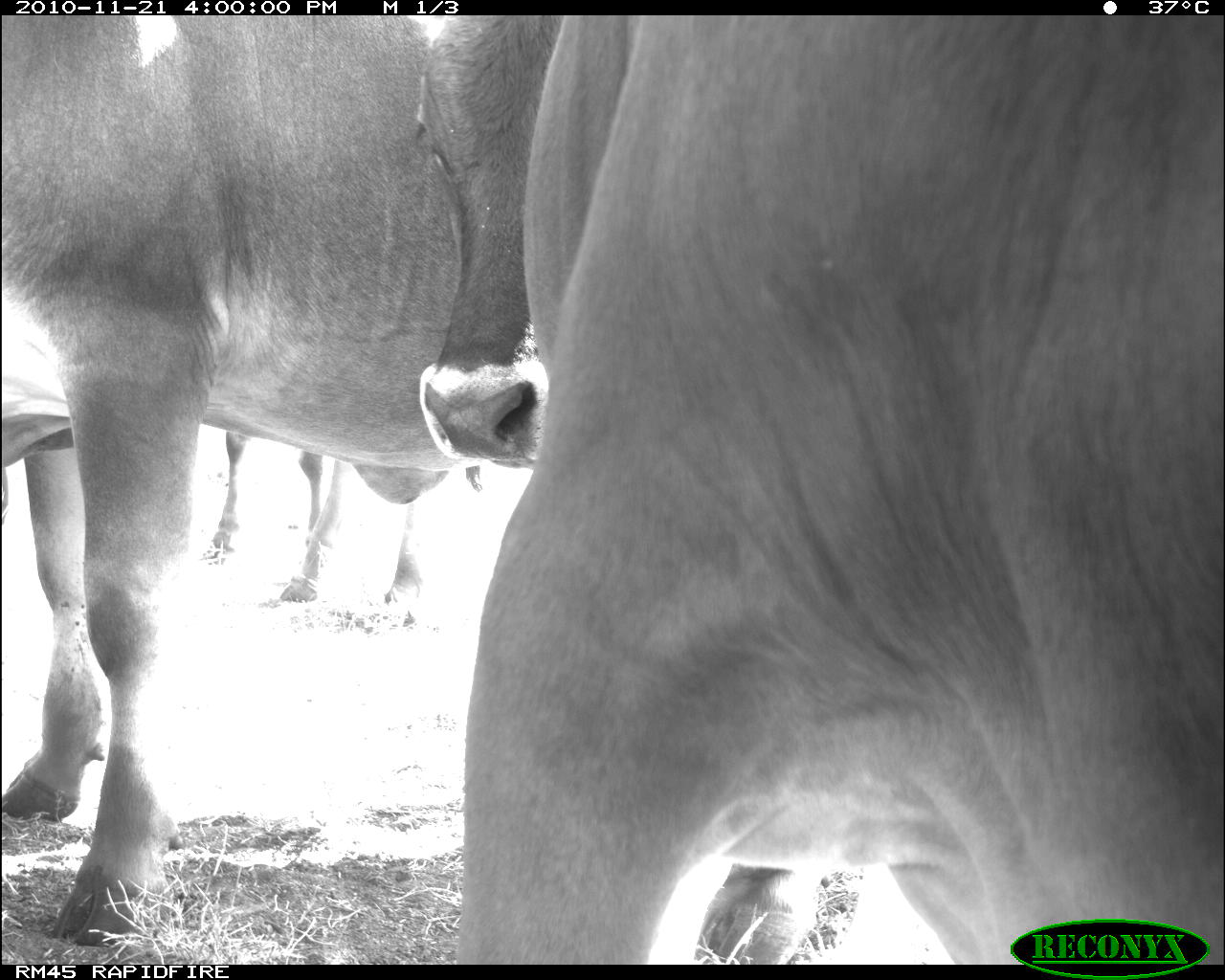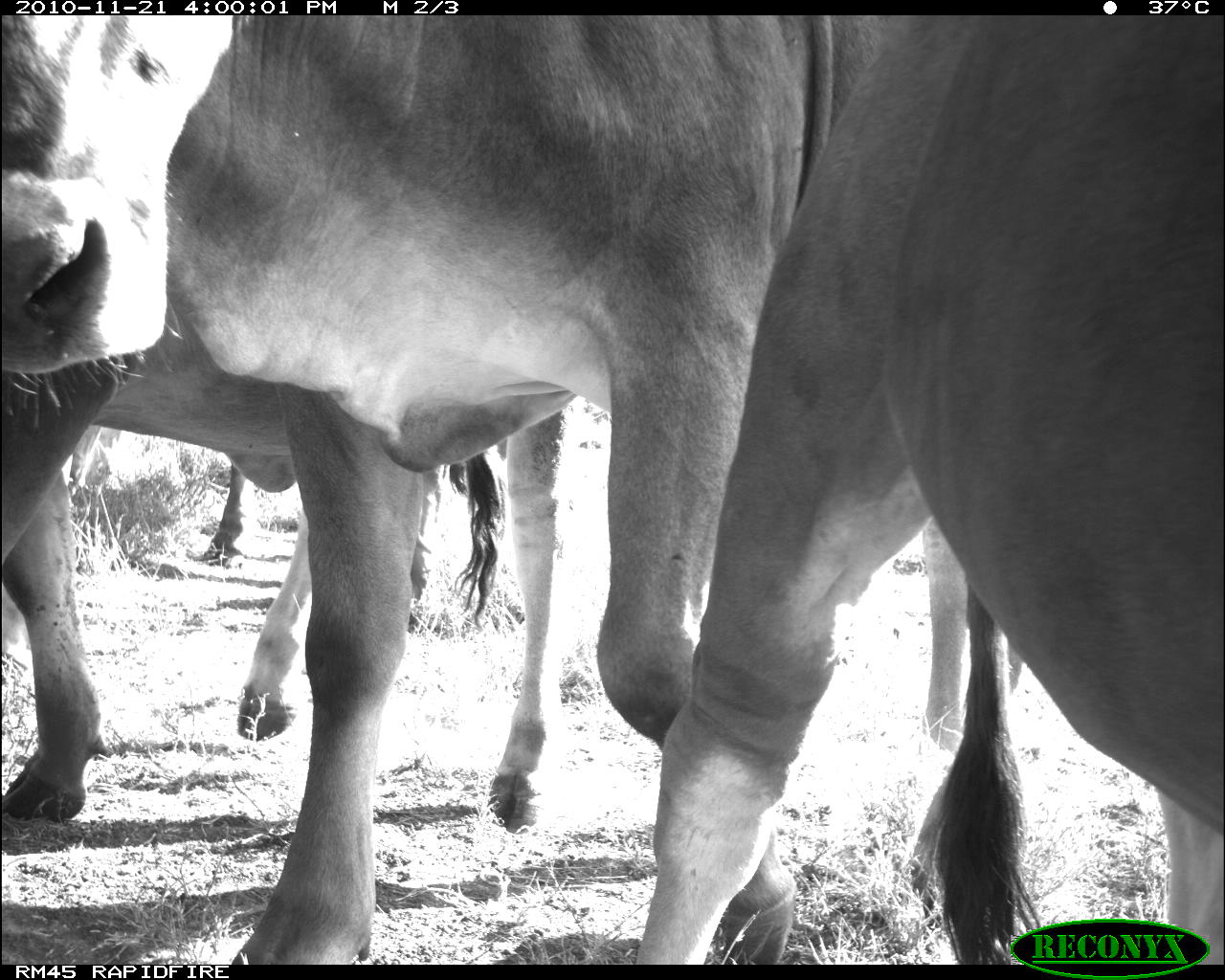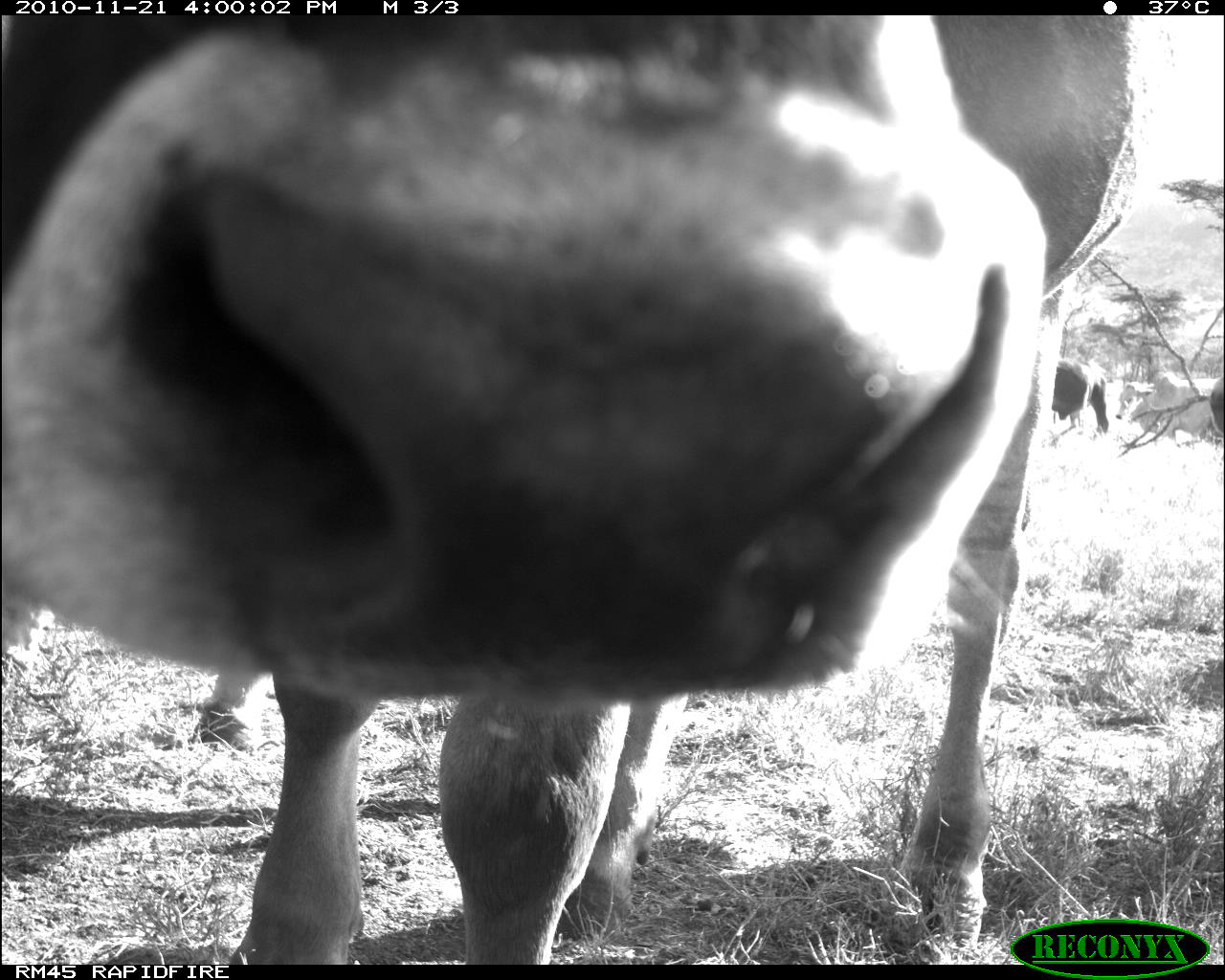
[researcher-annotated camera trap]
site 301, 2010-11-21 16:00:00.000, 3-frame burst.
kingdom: Animalia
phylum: Chordata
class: Mammalia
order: Artiodactyla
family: Bovidae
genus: Bos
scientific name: Bos taurus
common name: domestic cattle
Bos taurus (domestic cattle), count 4.